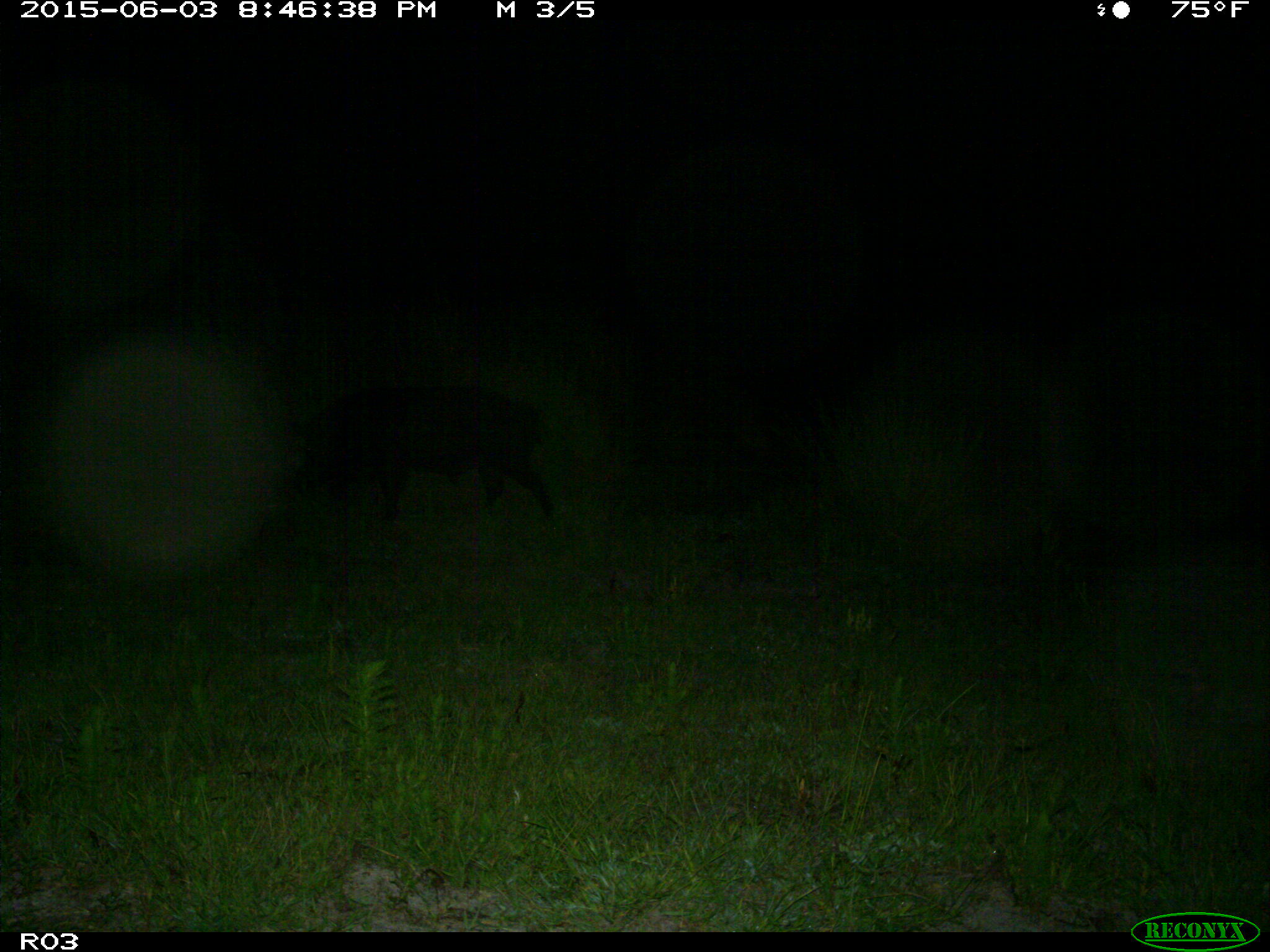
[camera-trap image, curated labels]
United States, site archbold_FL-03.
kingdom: Animalia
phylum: Chordata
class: Mammalia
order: Artiodactyla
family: Suidae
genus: Sus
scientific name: Sus scrofa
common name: wild boar